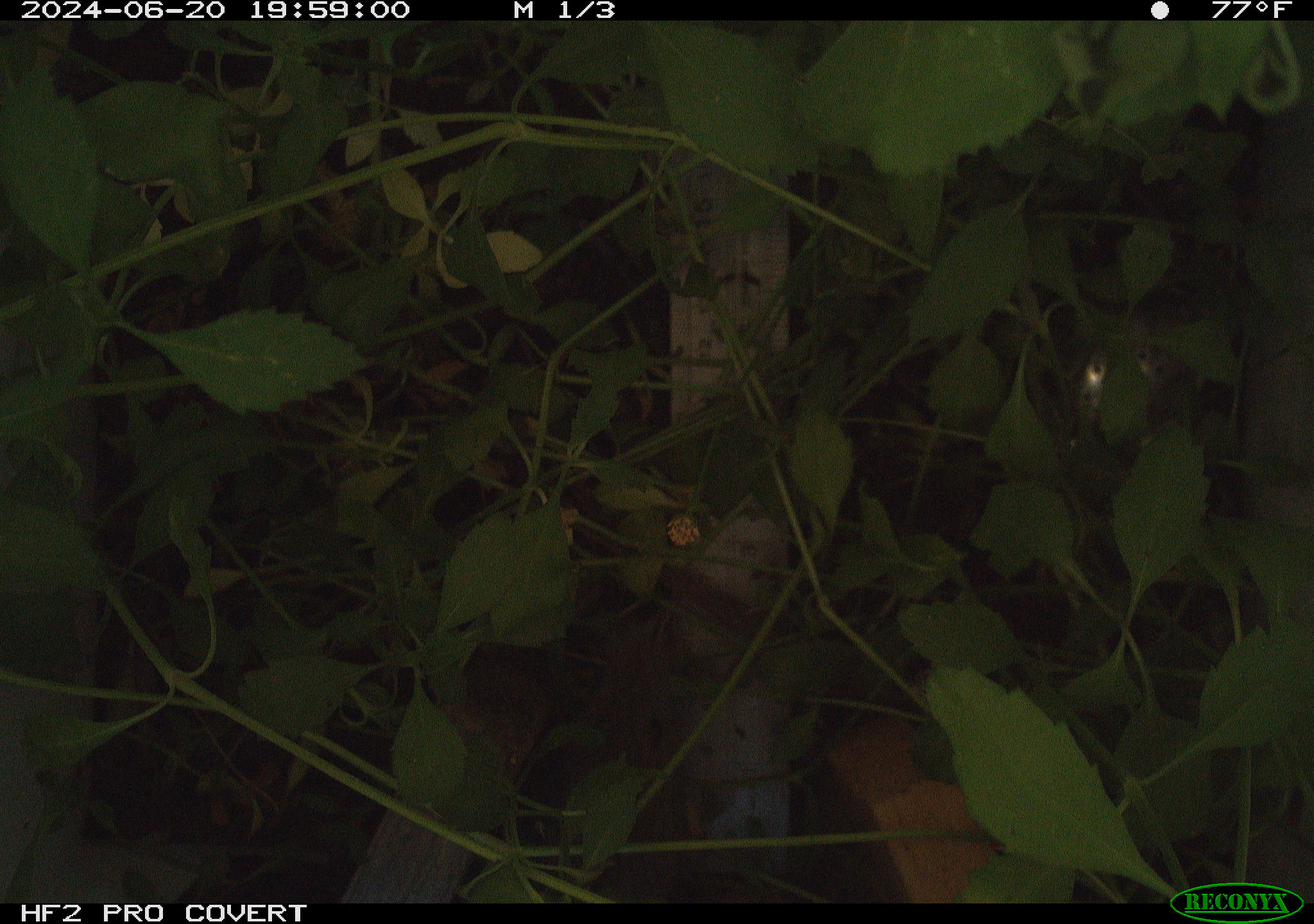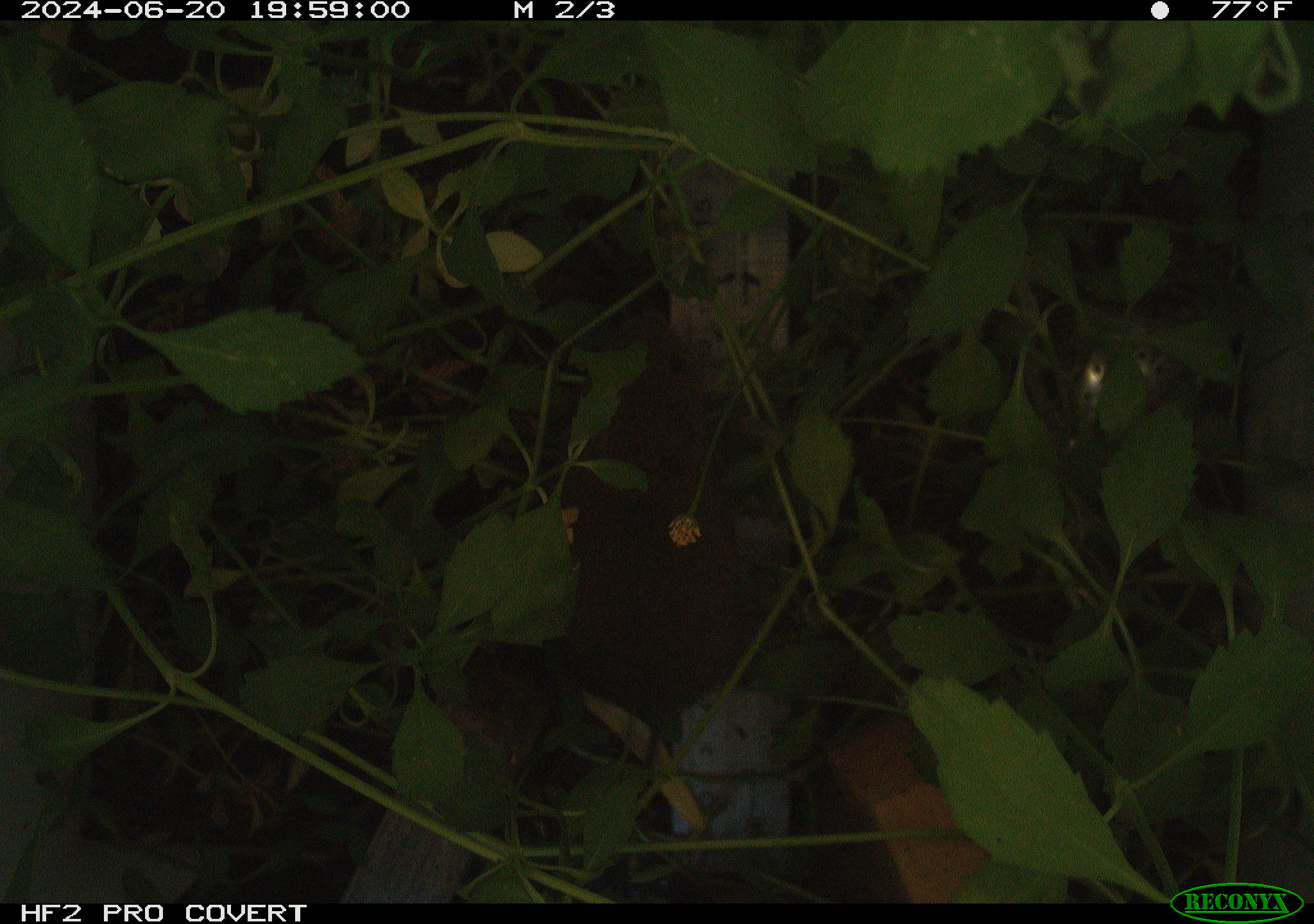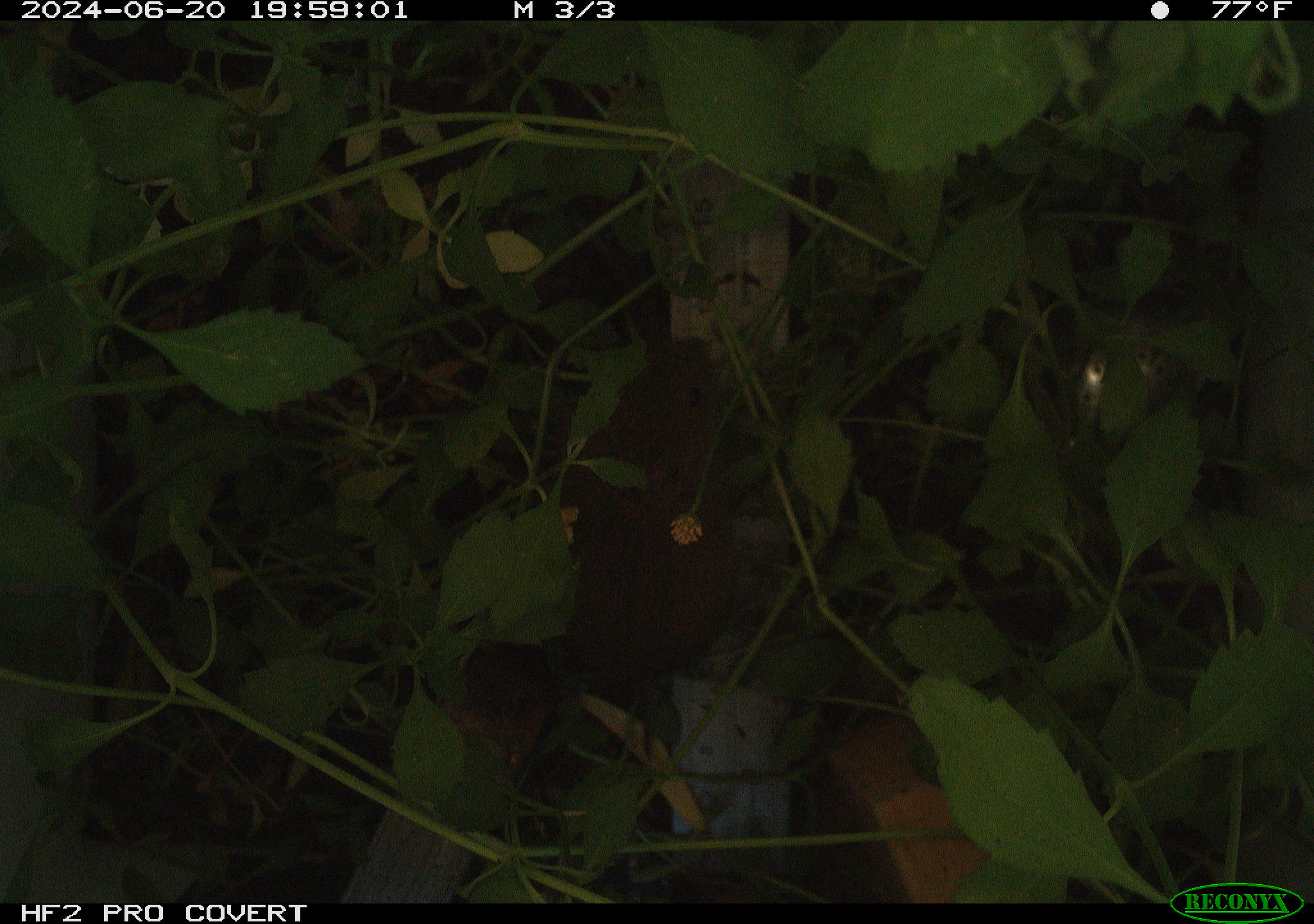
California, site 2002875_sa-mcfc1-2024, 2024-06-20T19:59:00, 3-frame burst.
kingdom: Animalia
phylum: Chordata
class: Mammalia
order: Rodentia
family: Cricetidae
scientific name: Arvicolinae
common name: voles, lemmings, and muskrats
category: arvicolinae subfamily